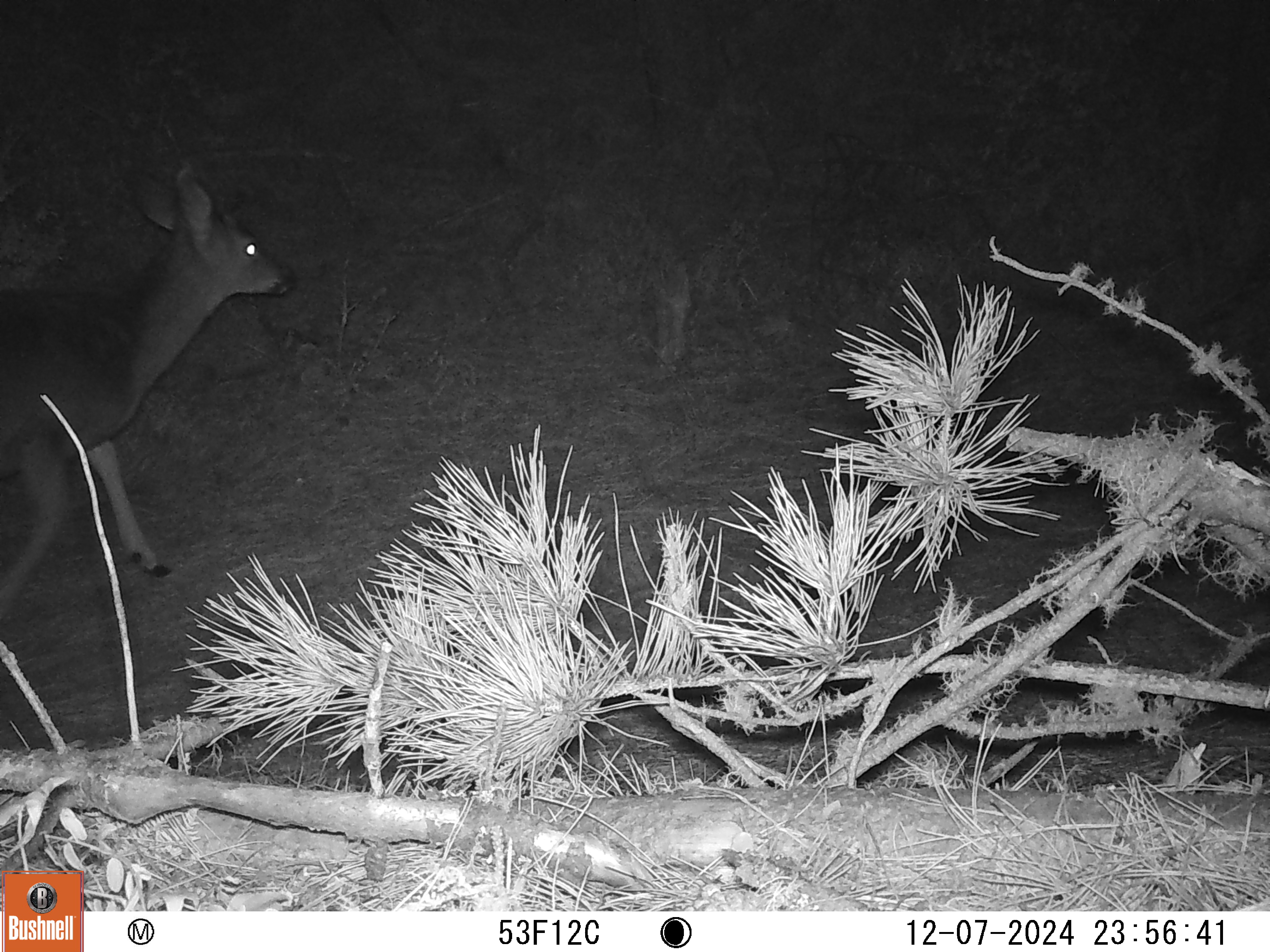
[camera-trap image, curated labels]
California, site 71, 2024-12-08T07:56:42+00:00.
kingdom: Animalia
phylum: Chordata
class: Mammalia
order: Artiodactyla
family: Cervidae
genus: Odocoileus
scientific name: Odocoileus hemionus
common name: mule deer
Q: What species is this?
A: Mule deer (Odocoileus hemionus).